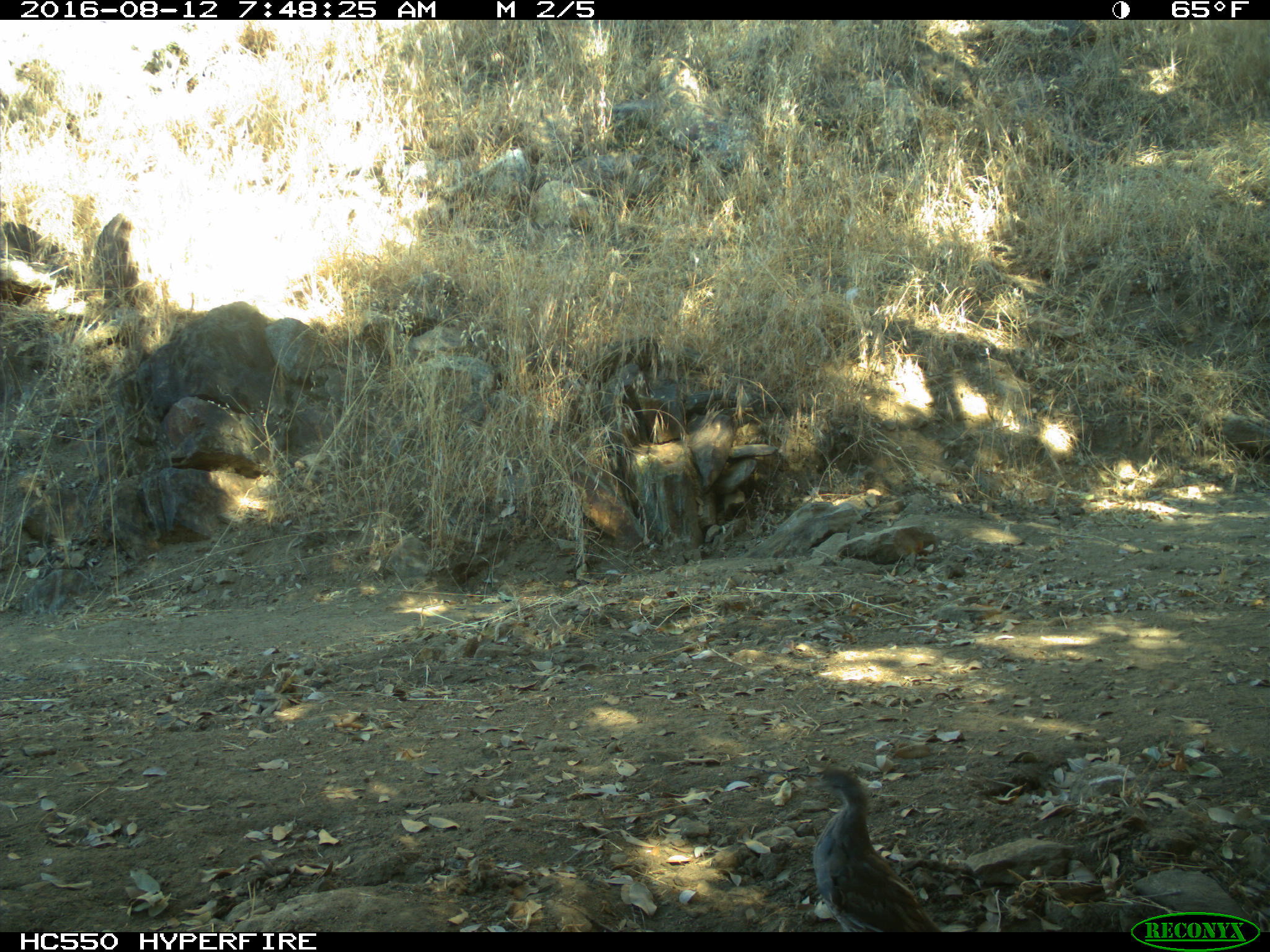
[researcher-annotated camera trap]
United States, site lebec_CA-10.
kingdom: Animalia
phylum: Chordata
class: Aves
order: Galliformes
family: Odontophoridae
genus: Callipepla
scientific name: Callipepla californica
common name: california quail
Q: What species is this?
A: Callipepla californica (california quail).